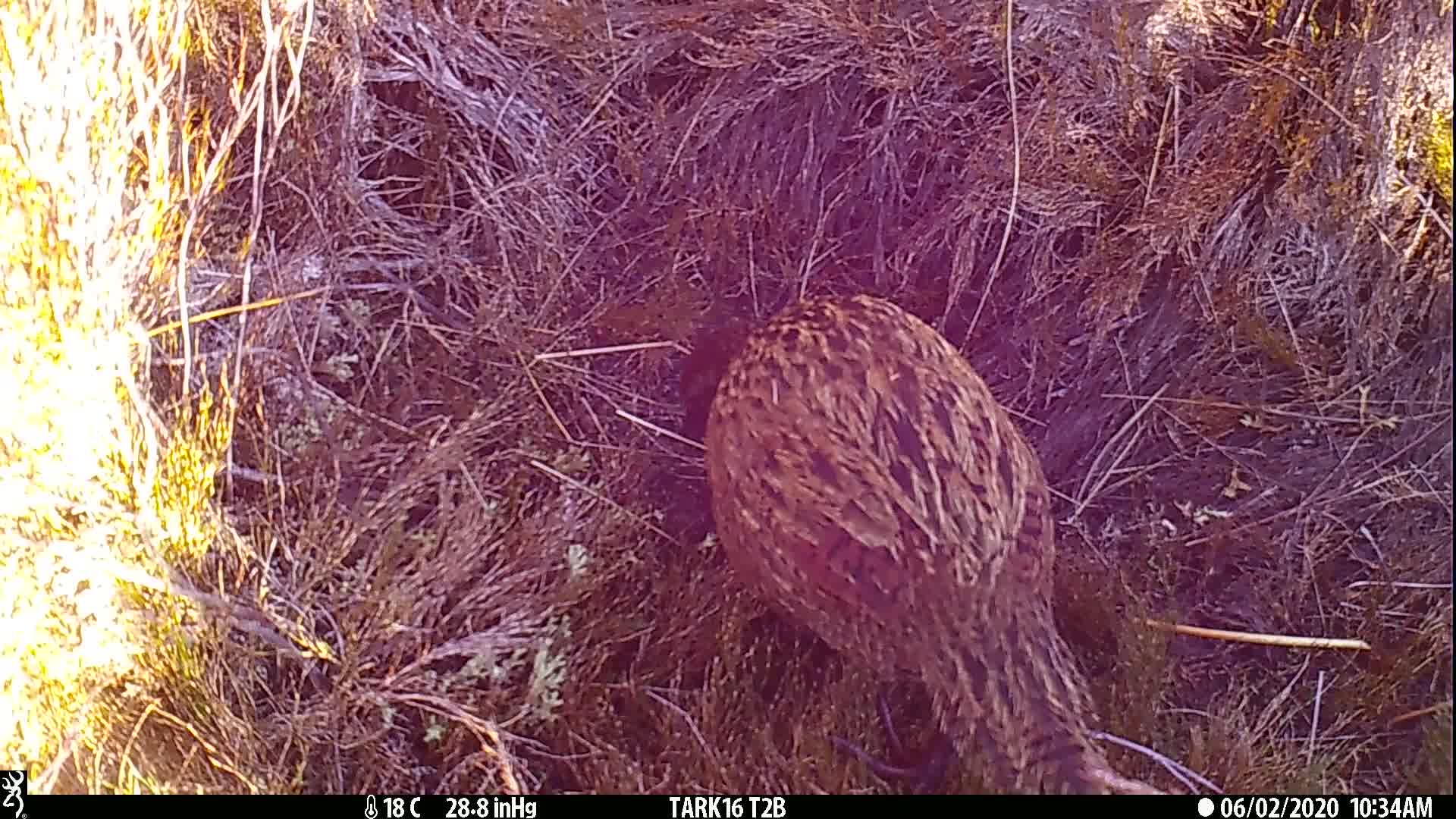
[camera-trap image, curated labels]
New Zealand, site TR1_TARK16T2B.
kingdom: Animalia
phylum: Chordata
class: Aves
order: Gruiformes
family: Rallidae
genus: Gallirallus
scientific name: Gallirallus australis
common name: weka